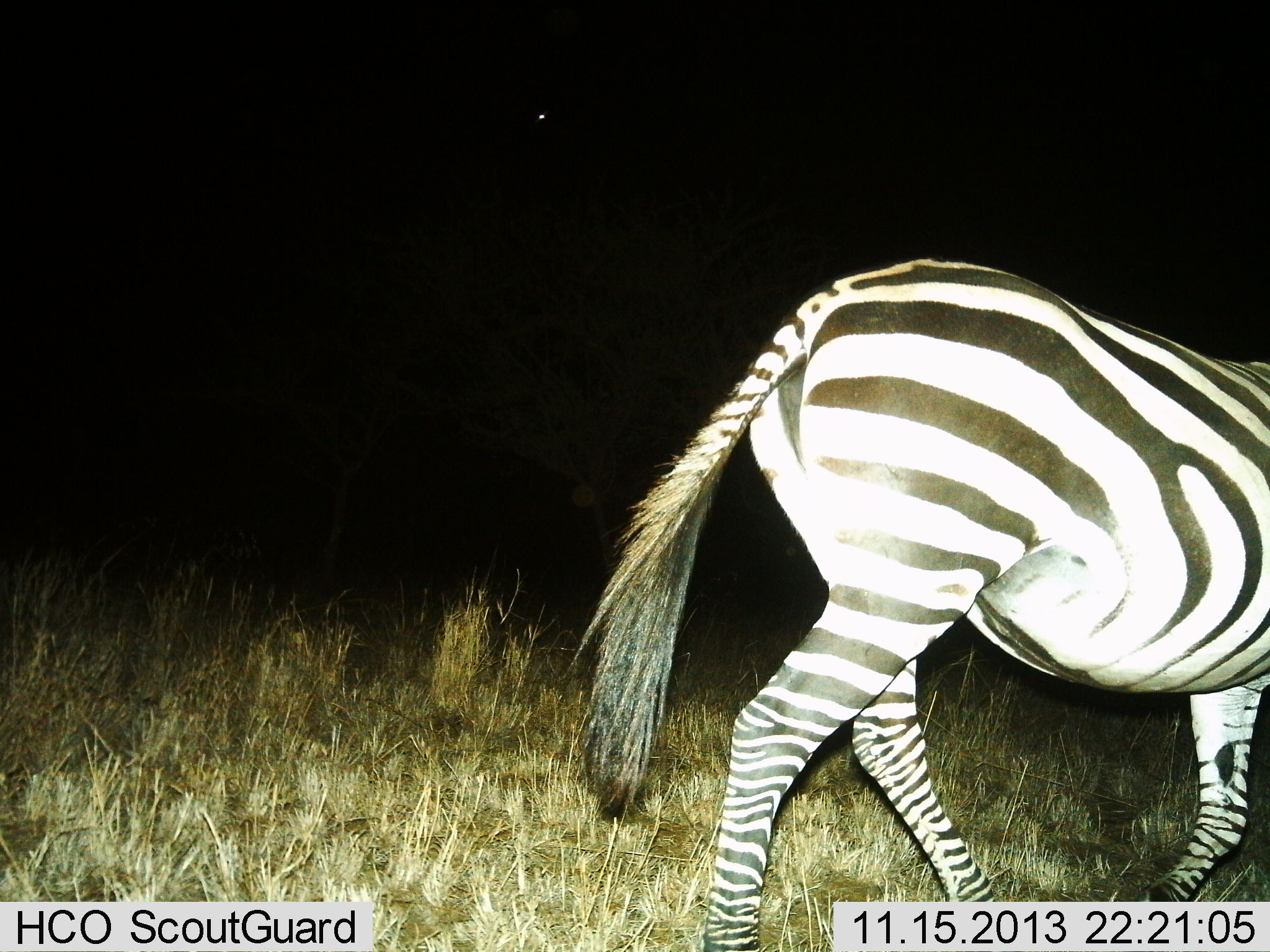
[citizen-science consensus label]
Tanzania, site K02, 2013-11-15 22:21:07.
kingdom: Animalia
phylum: Chordata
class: Mammalia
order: Perissodactyla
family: Equidae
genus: Equus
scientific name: Equus quagga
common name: plains zebra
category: zebra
Zebra (plains zebra) (Equus quagga), count 1. Behavior (volunteer vote fractions): standing 0%, resting 0%, moving 100%, interacting 0%. Young present (vote fraction): 0%. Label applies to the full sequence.